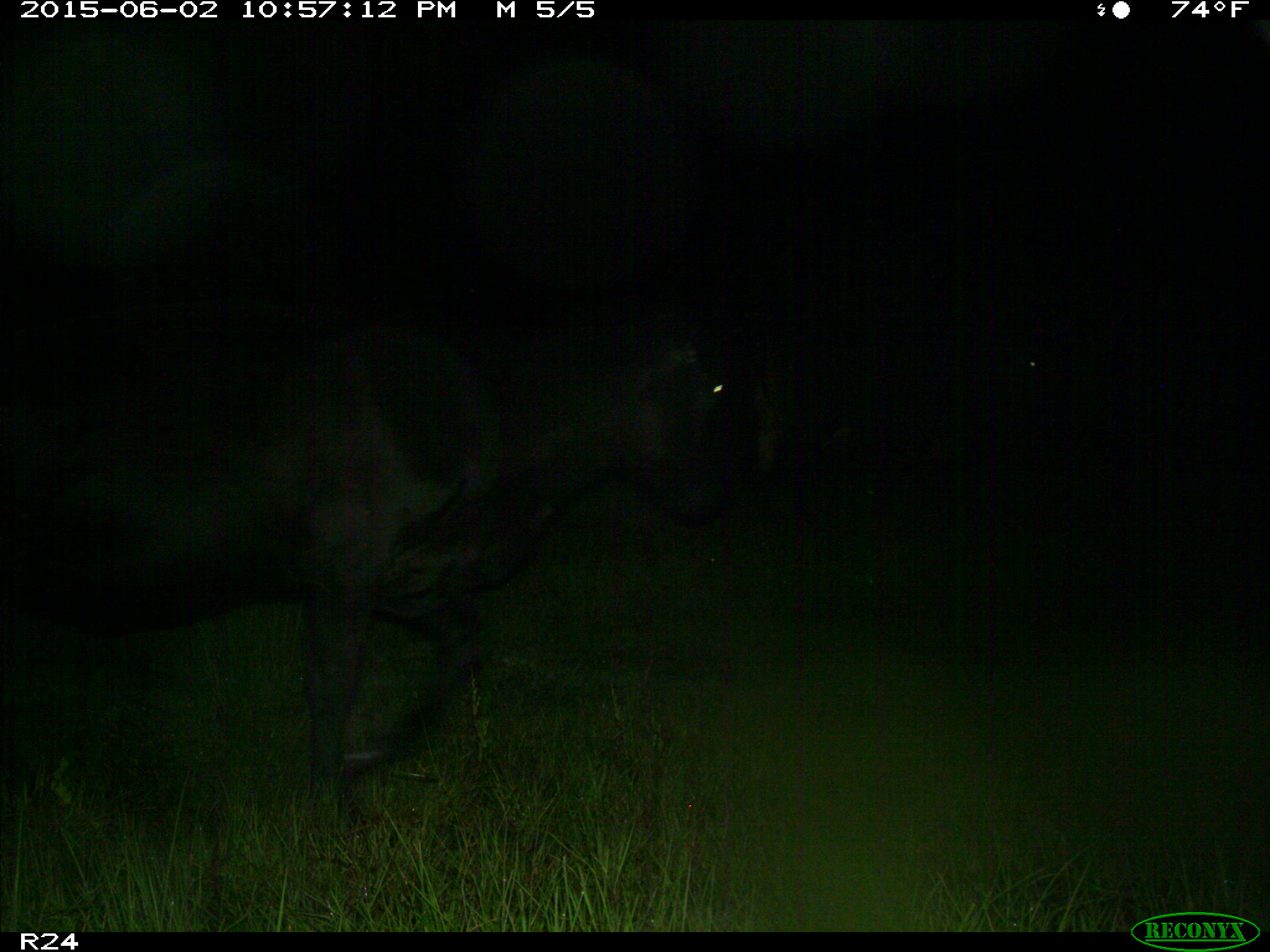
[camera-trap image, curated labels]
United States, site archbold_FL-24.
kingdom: Animalia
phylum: Chordata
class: Mammalia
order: Artiodactyla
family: Bovidae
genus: Bos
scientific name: Bos taurus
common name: domestic cow